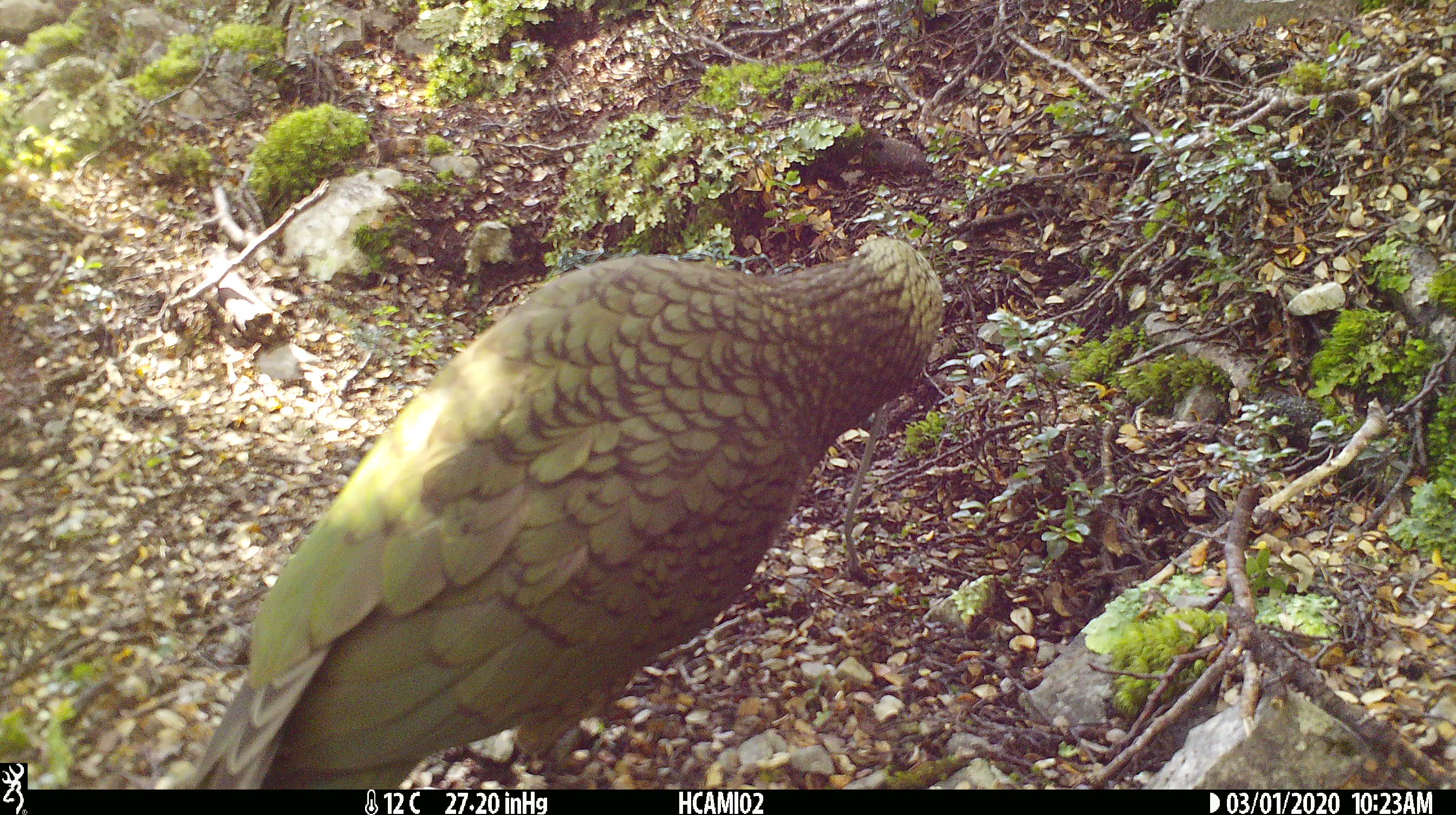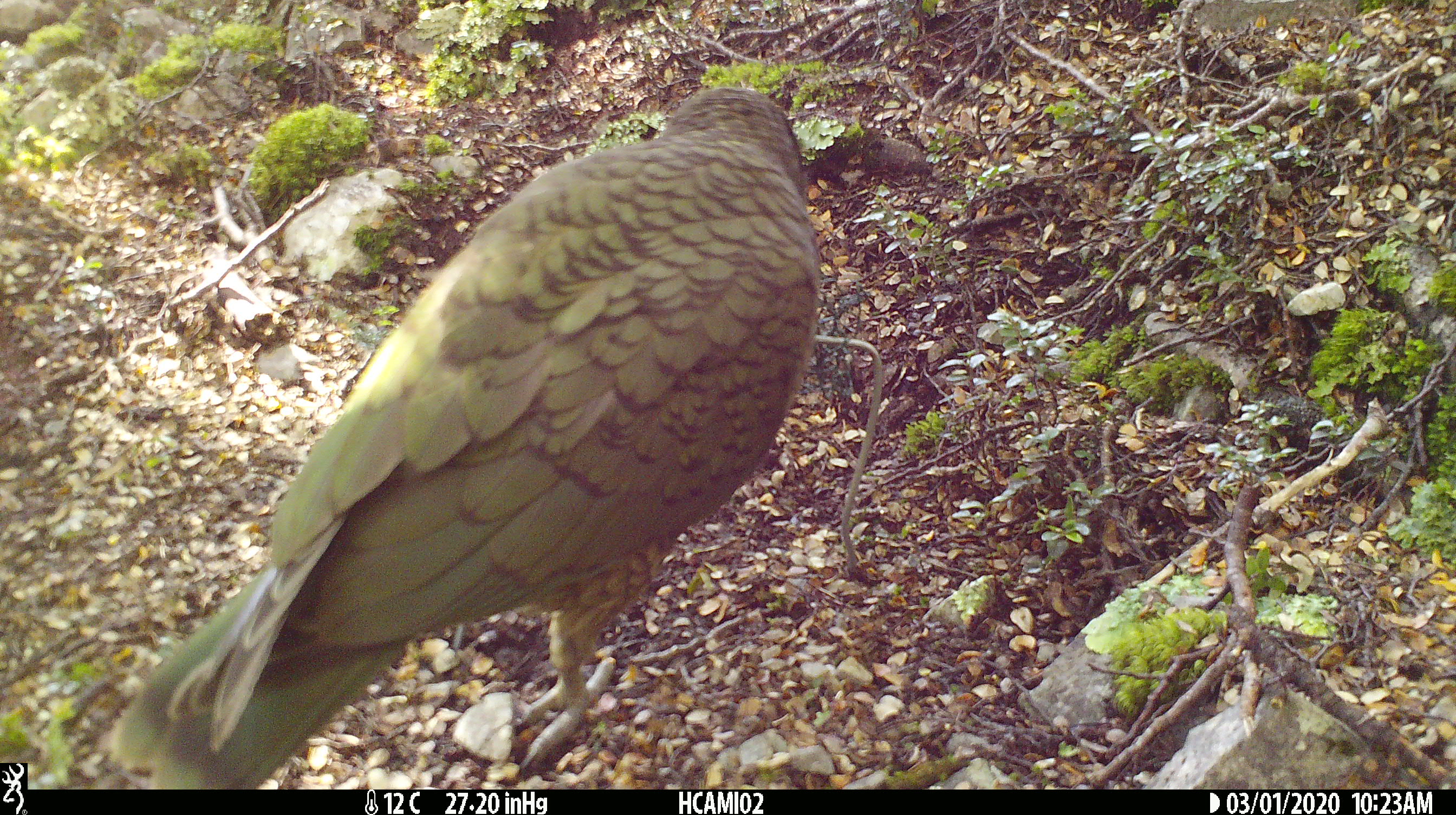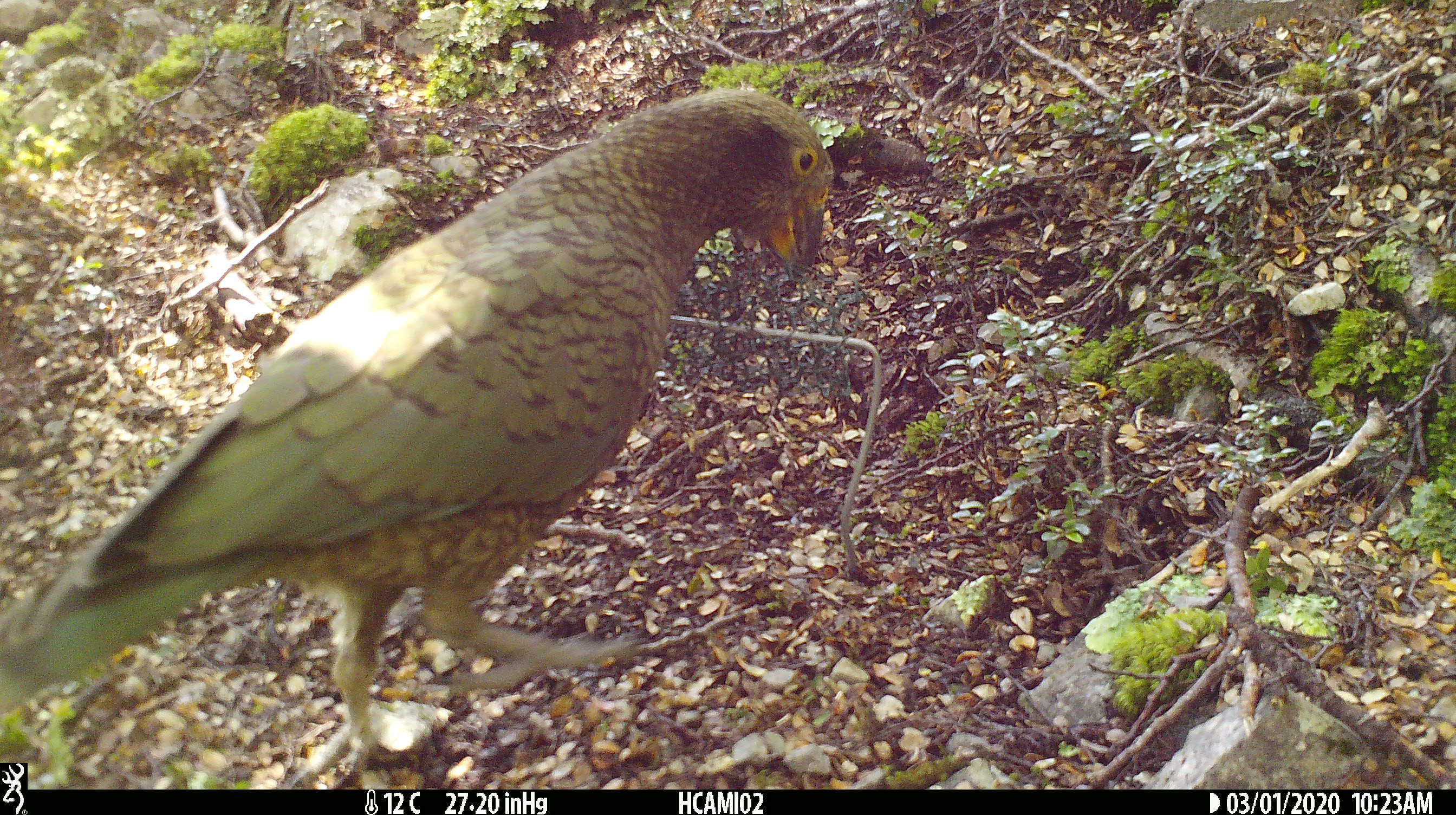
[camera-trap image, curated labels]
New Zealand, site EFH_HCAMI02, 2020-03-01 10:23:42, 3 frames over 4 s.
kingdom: Animalia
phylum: Chordata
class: Mammalia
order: Rodentia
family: Muridae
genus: Mus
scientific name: Mus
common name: mouse